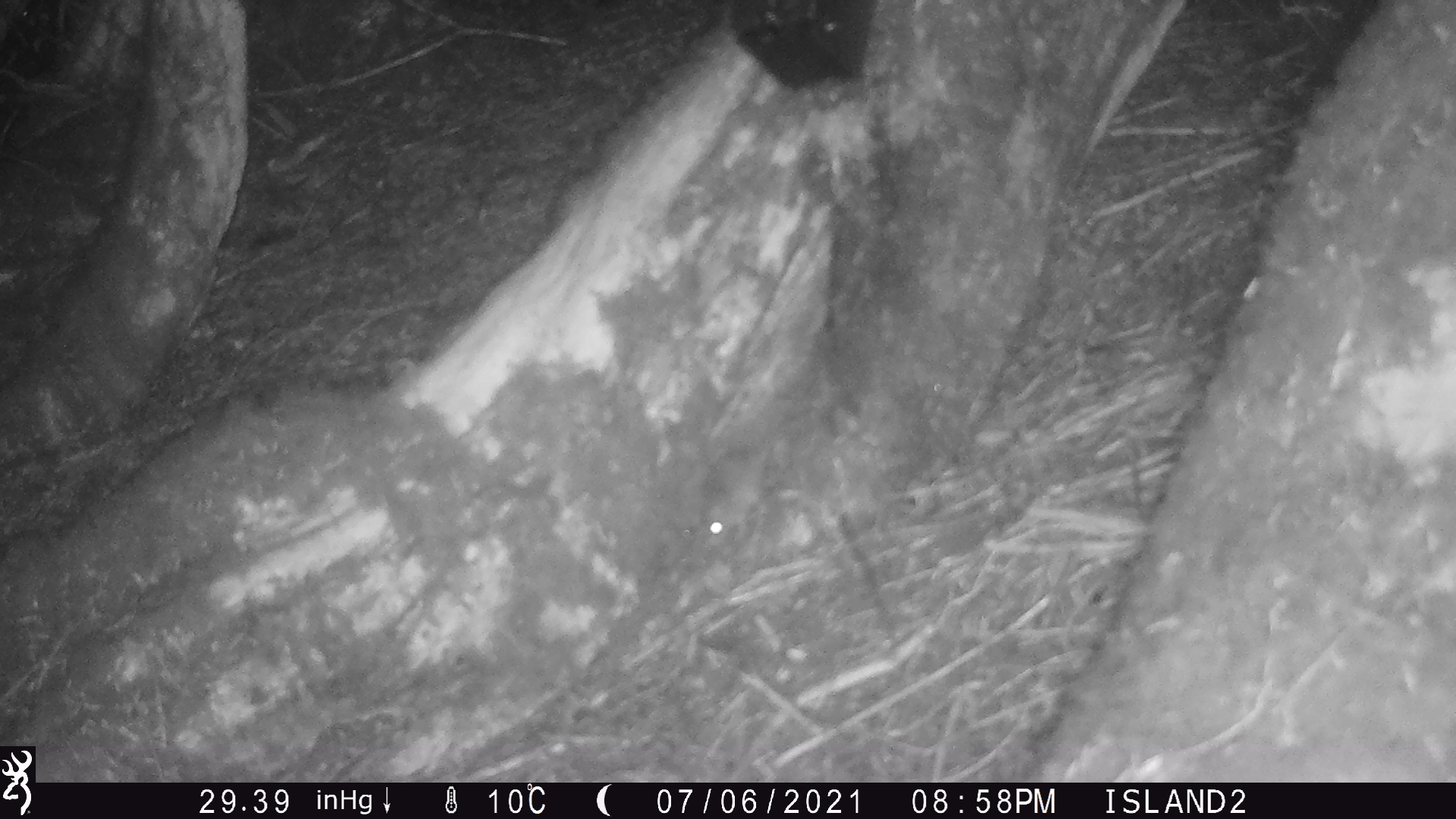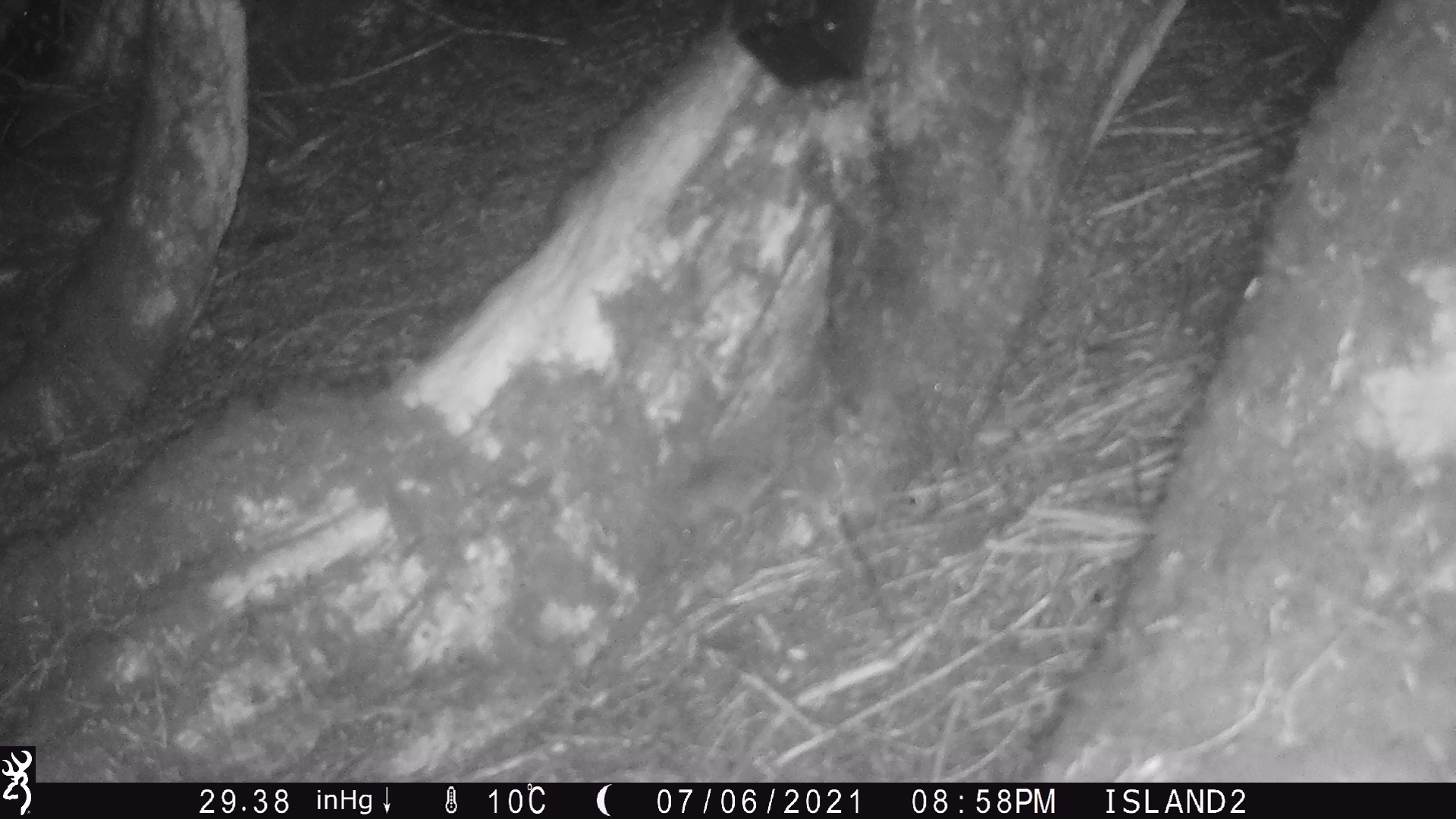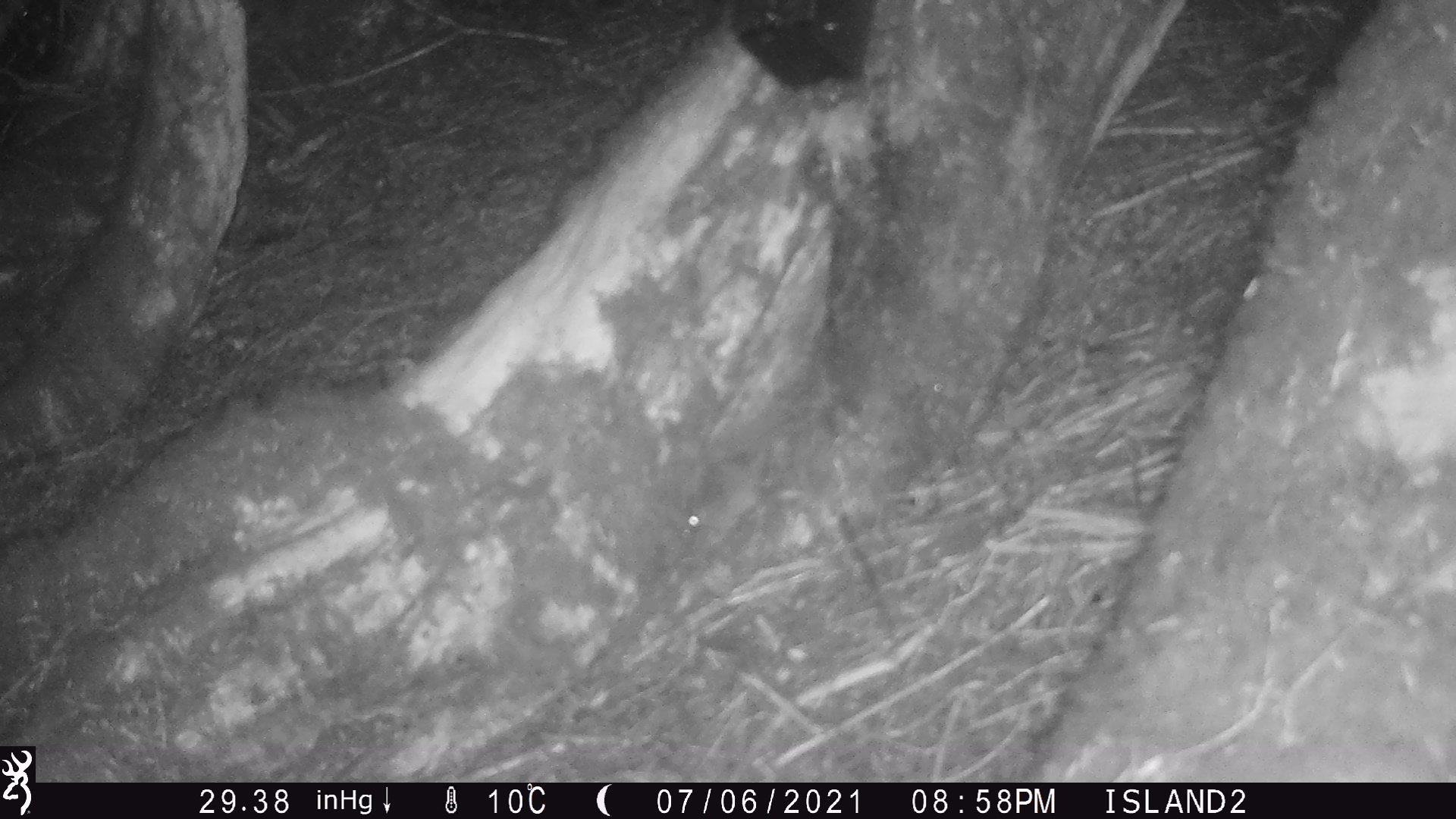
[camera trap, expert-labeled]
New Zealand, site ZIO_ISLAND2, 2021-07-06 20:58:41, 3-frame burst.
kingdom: Animalia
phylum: Chordata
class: Mammalia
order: Rodentia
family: Muridae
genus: Rattus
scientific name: Rattus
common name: rat